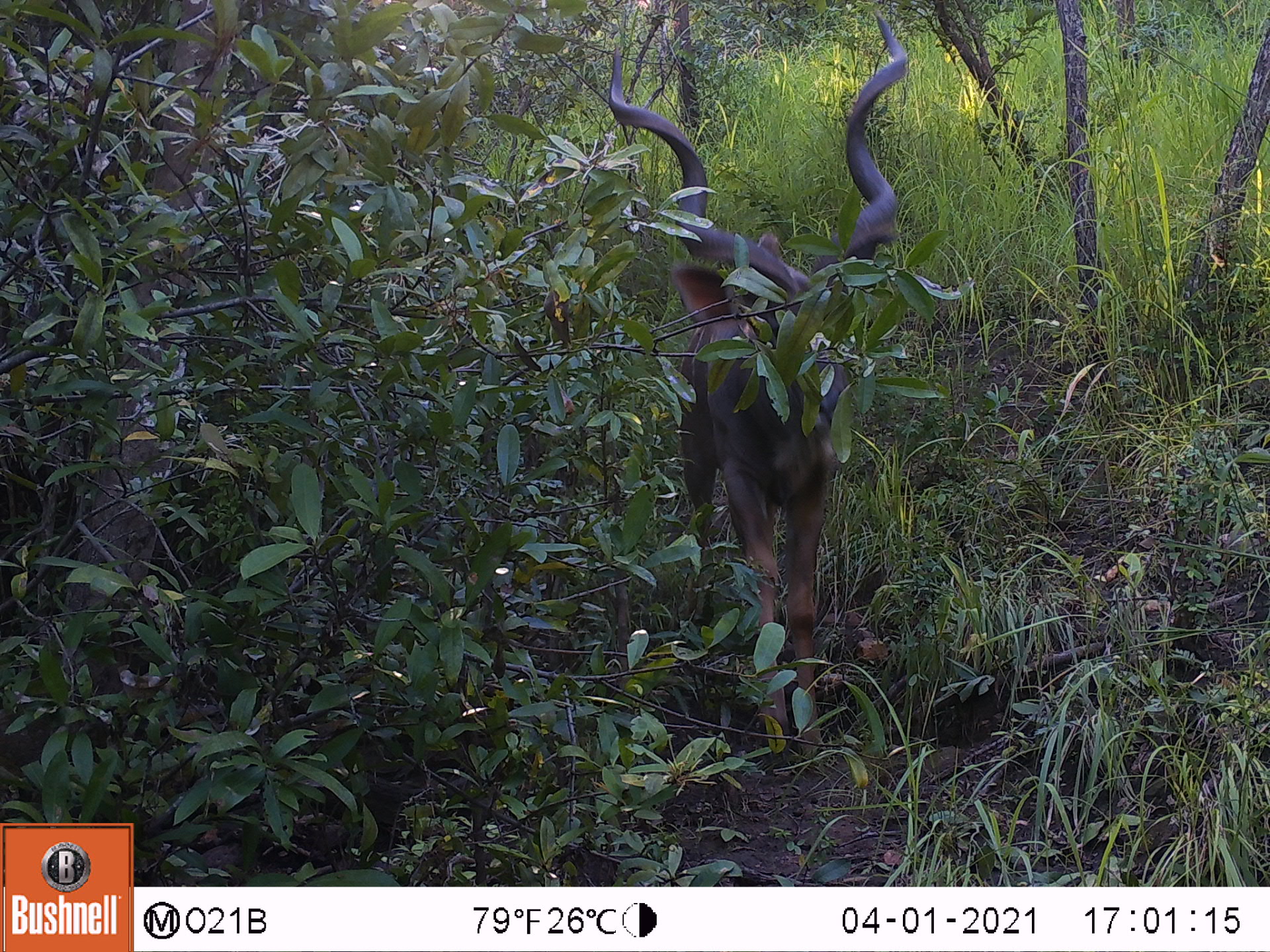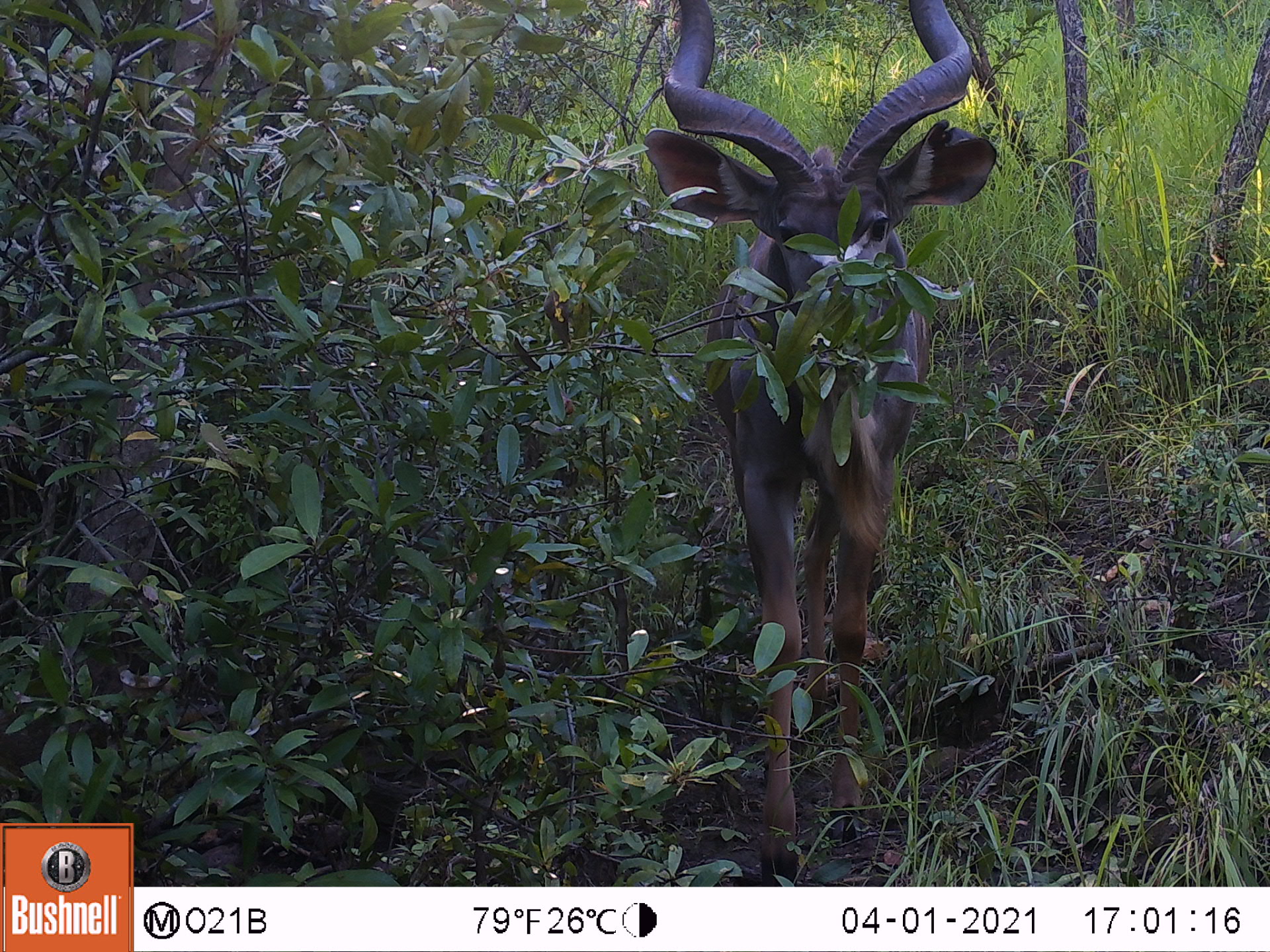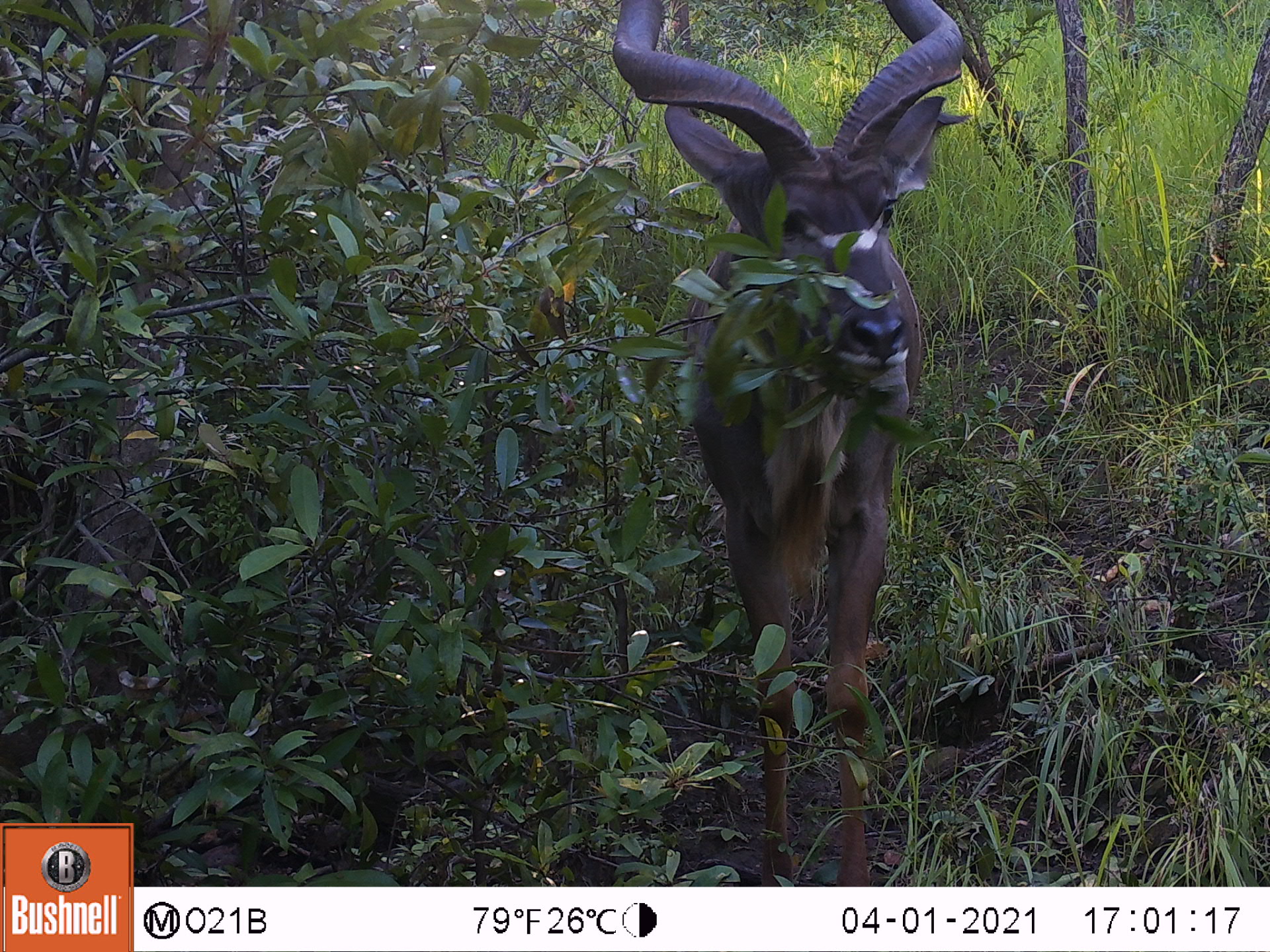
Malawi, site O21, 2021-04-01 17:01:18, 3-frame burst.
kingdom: Animalia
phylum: Chordata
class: Mammalia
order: Artiodactyla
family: Bovidae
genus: Tragelaphus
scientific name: Tragelaphus strepsiceros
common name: greater kudu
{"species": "greater kudu (Tragelaphus strepsiceros)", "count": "1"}